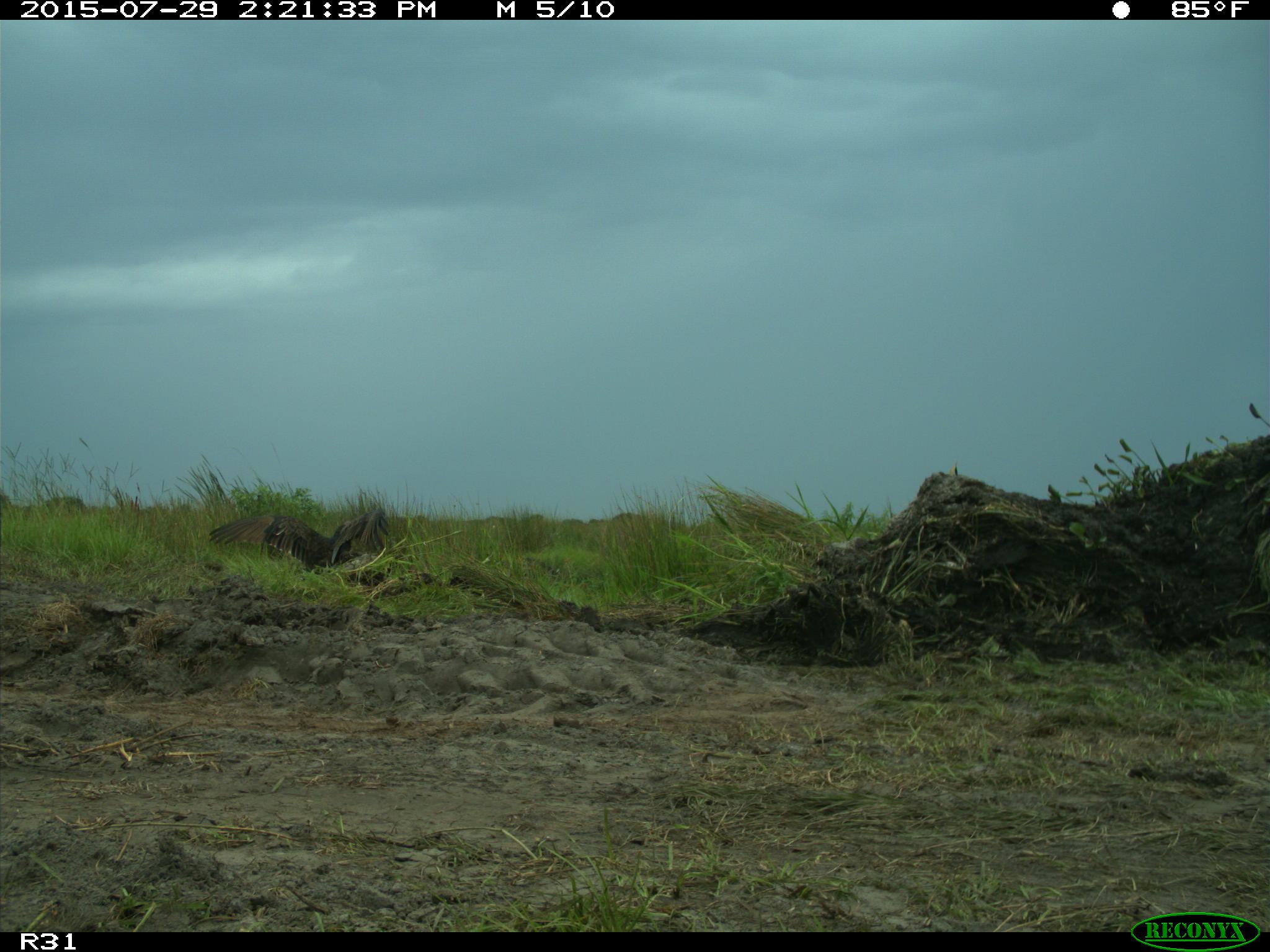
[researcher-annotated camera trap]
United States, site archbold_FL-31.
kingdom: Animalia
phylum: Chordata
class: Aves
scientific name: Aves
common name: birds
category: unidentified bird